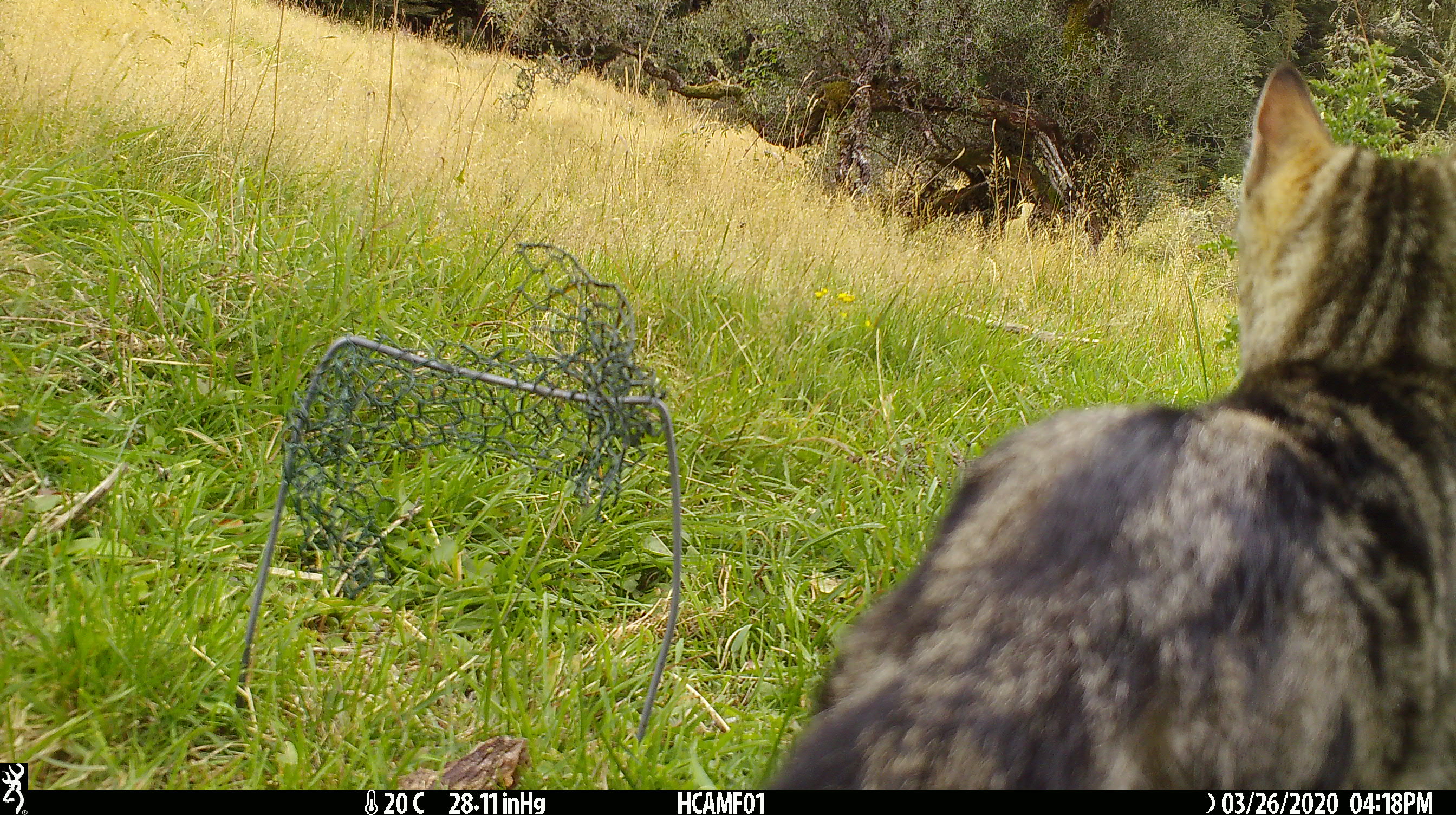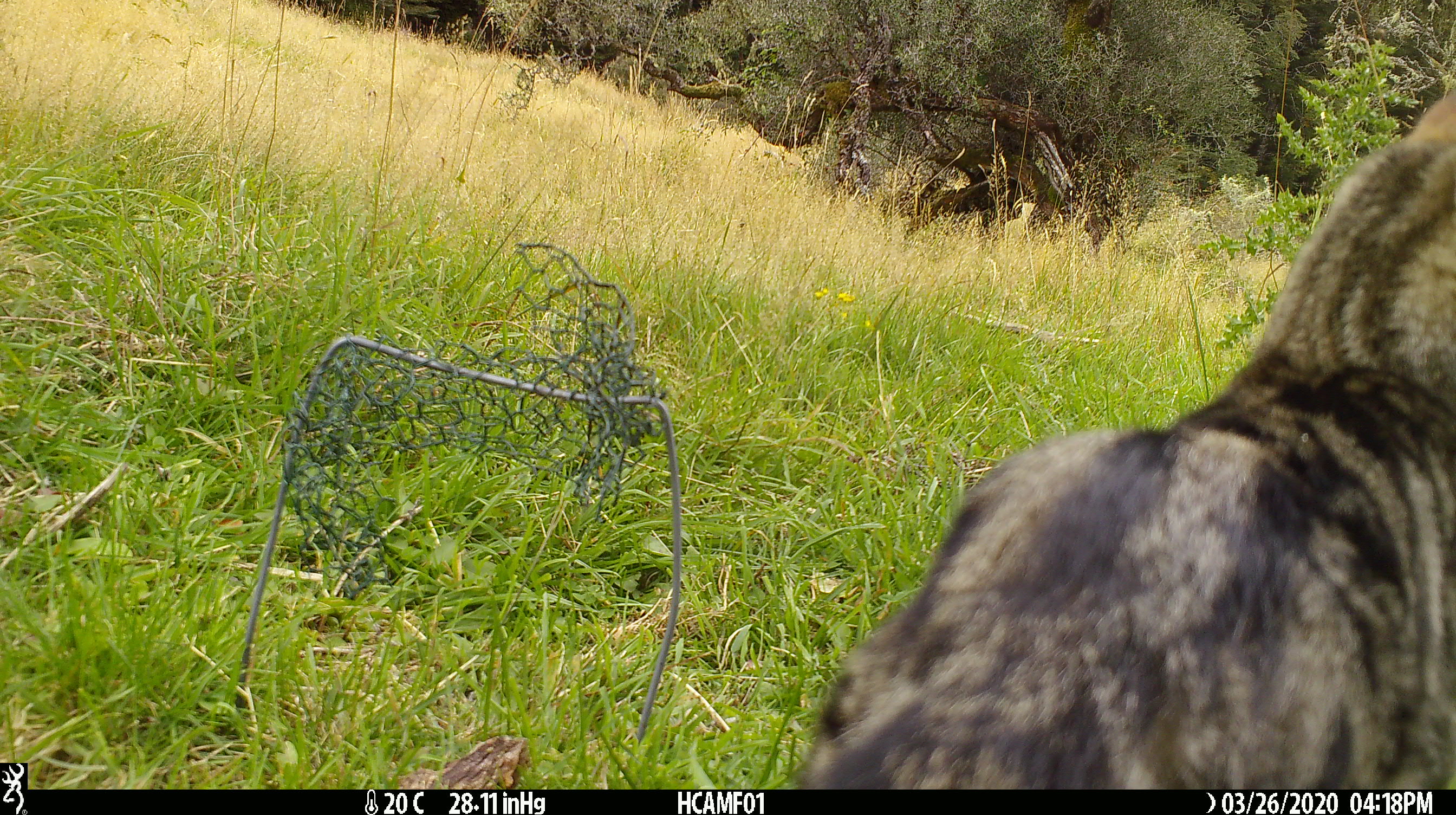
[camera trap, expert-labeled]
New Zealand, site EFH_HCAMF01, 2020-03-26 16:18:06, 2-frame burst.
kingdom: Animalia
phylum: Chordata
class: Mammalia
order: Carnivora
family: Felidae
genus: Felis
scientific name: Felis catus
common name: domestic cat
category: cat